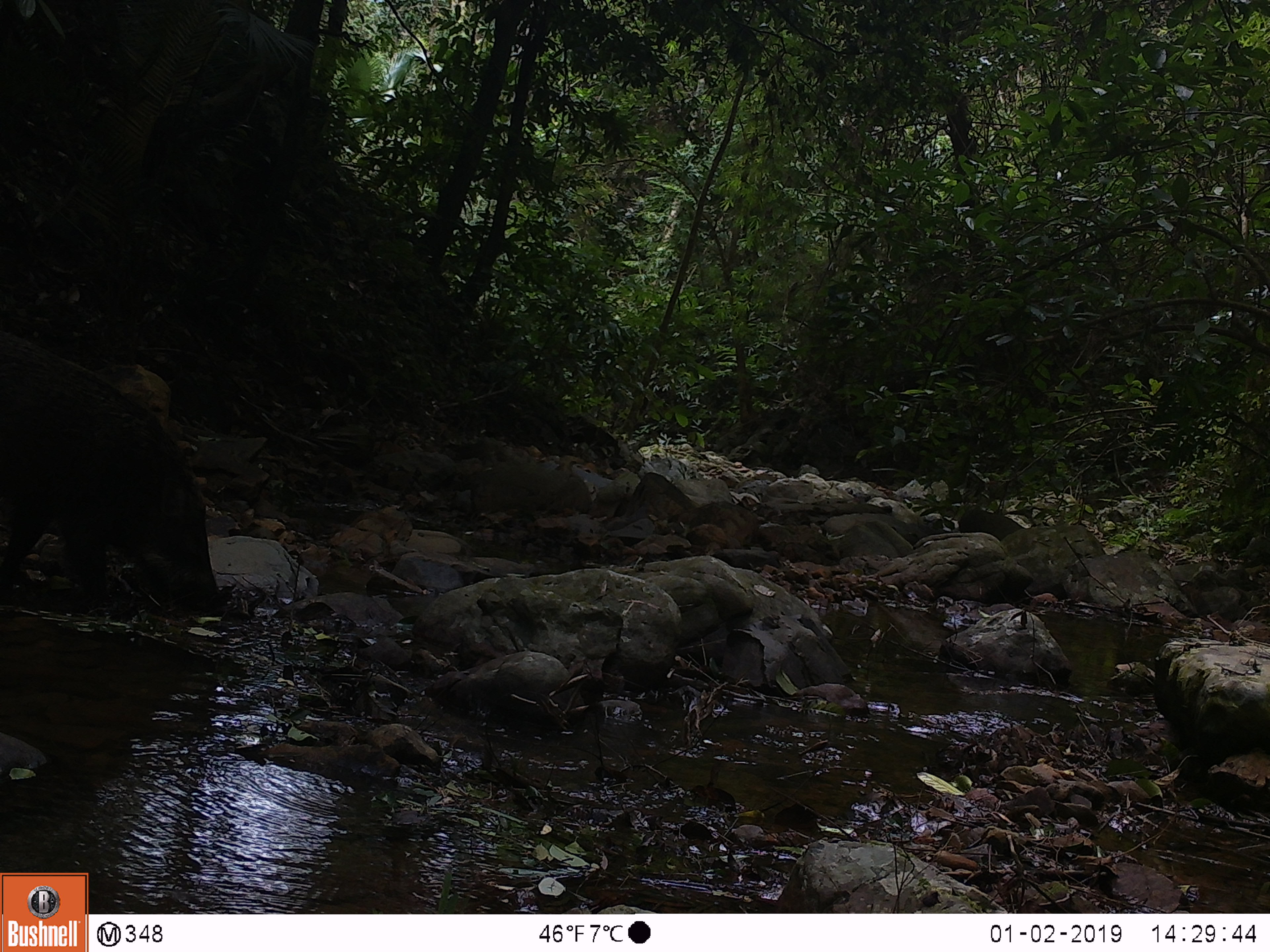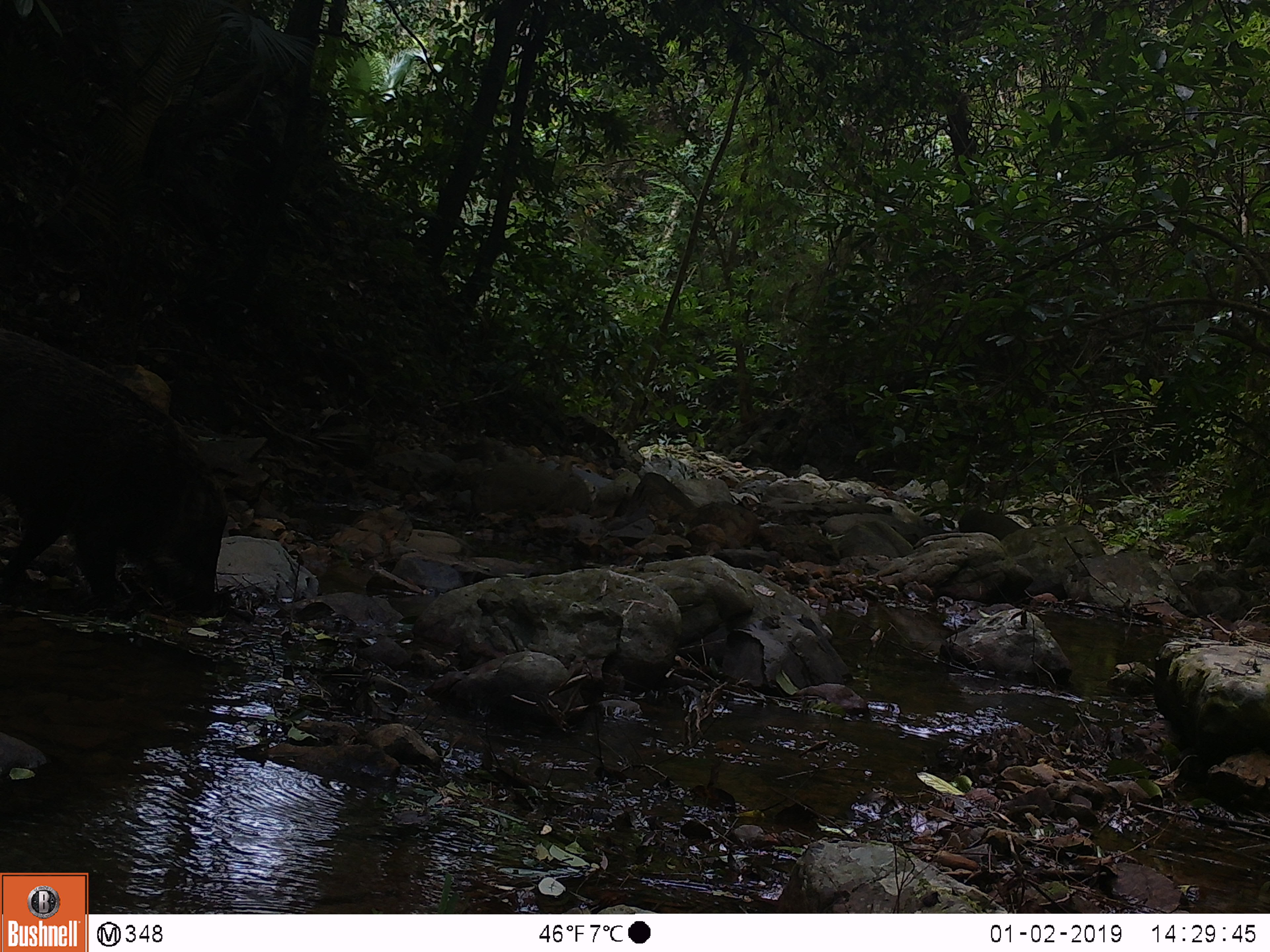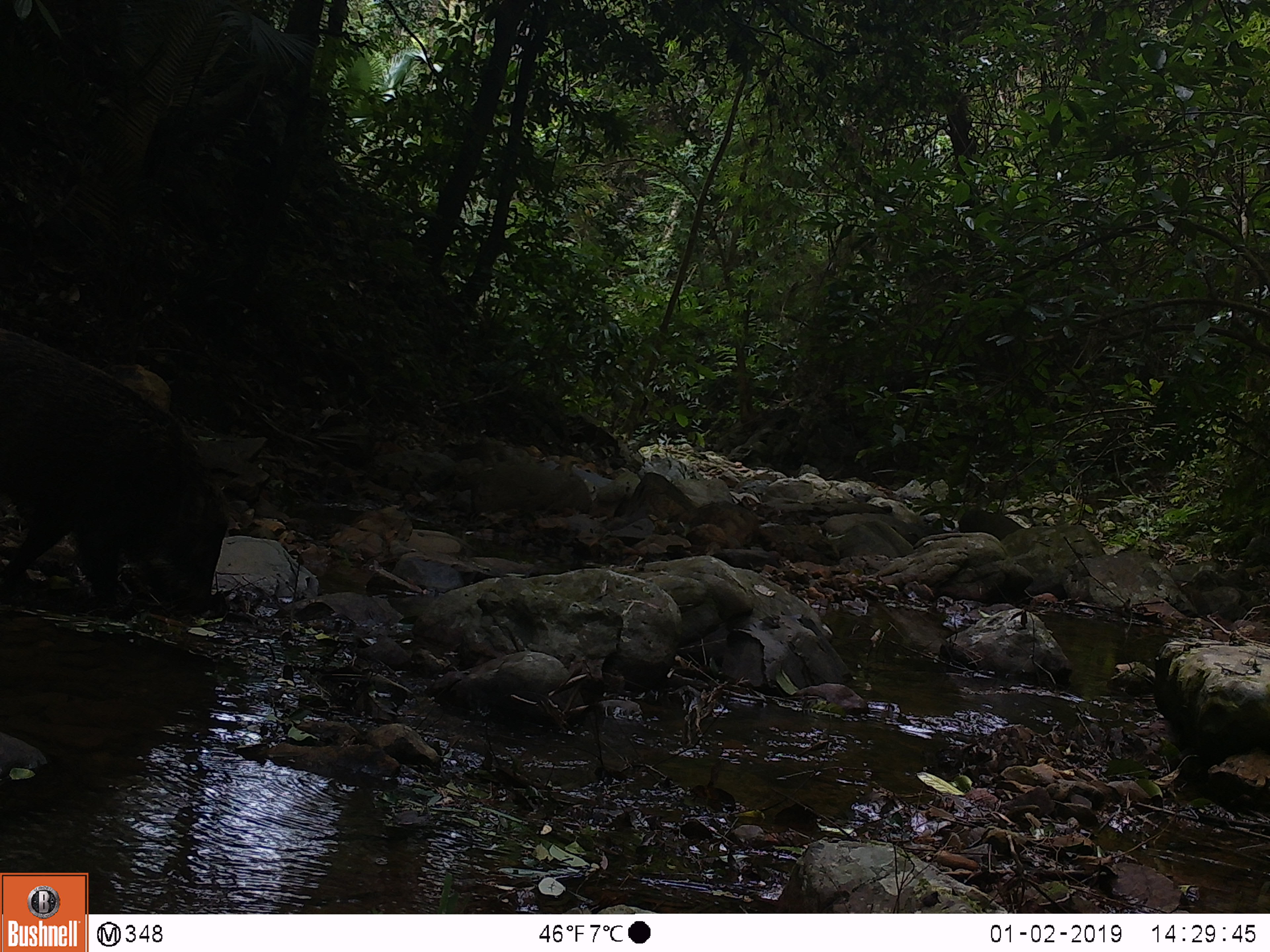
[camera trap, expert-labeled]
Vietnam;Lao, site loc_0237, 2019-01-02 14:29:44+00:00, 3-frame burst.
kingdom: Animalia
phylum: Chordata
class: Mammalia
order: Artiodactyla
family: Suidae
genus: Sus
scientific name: Sus scrofa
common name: eurasian wild pig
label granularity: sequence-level